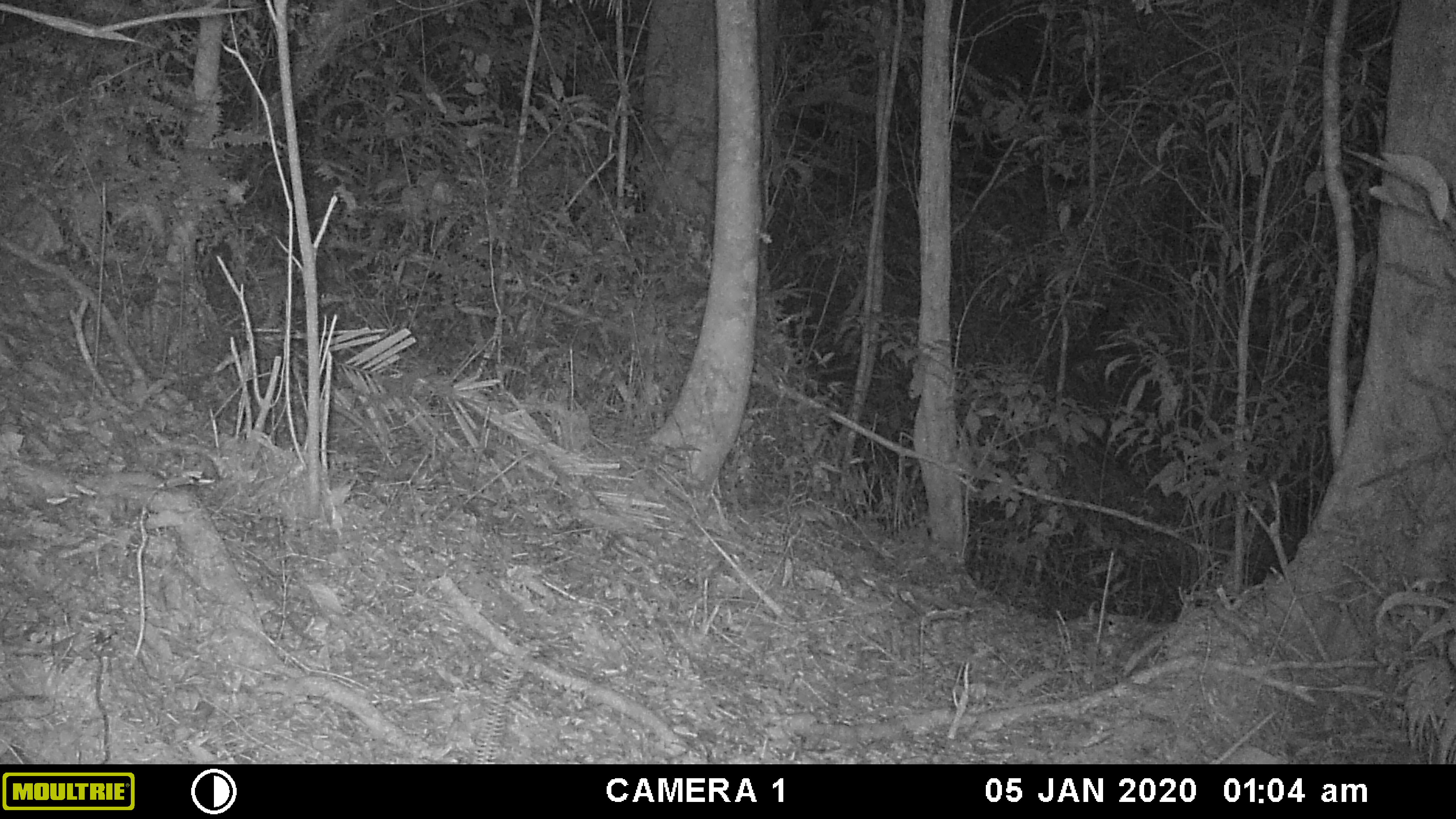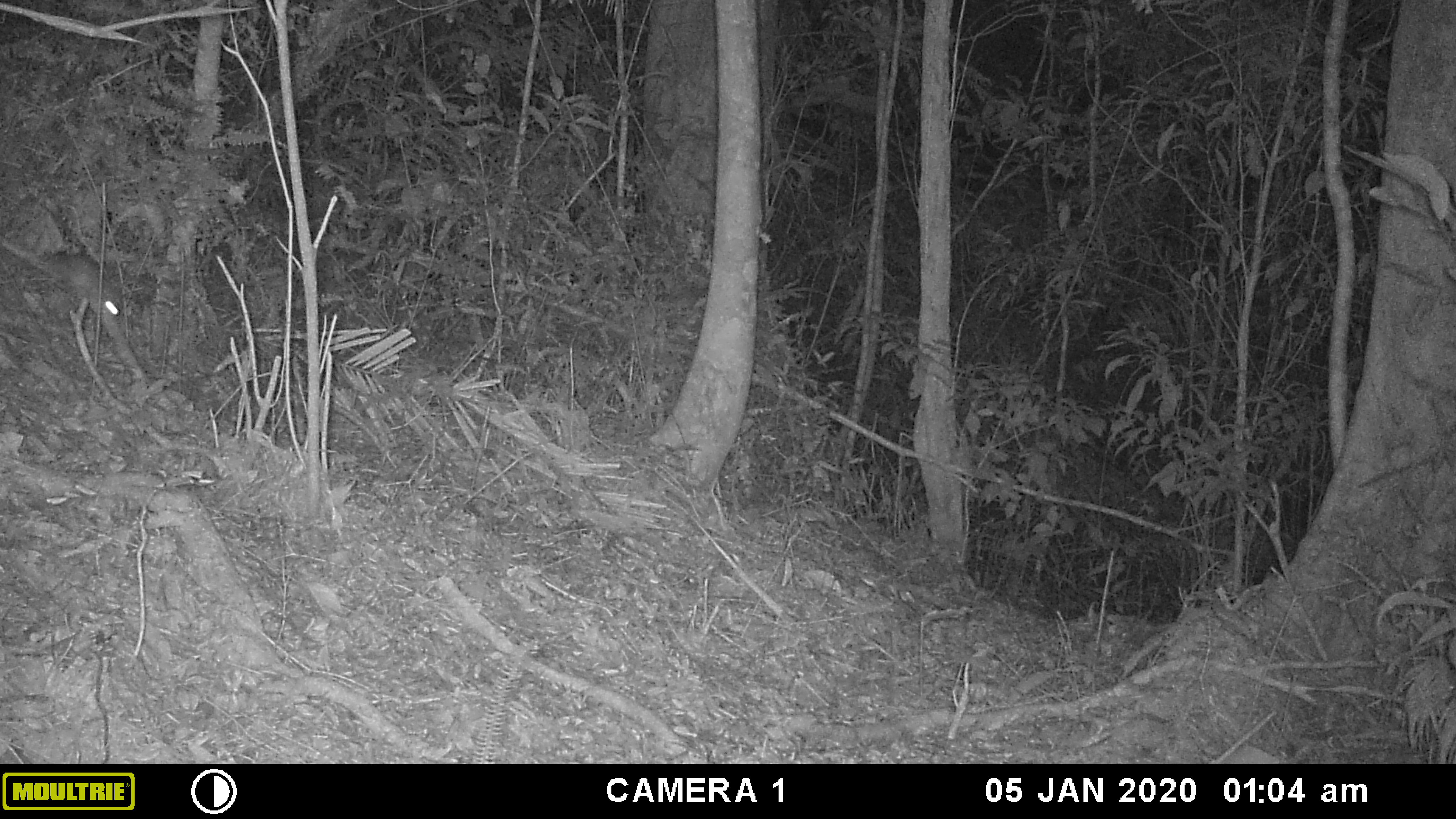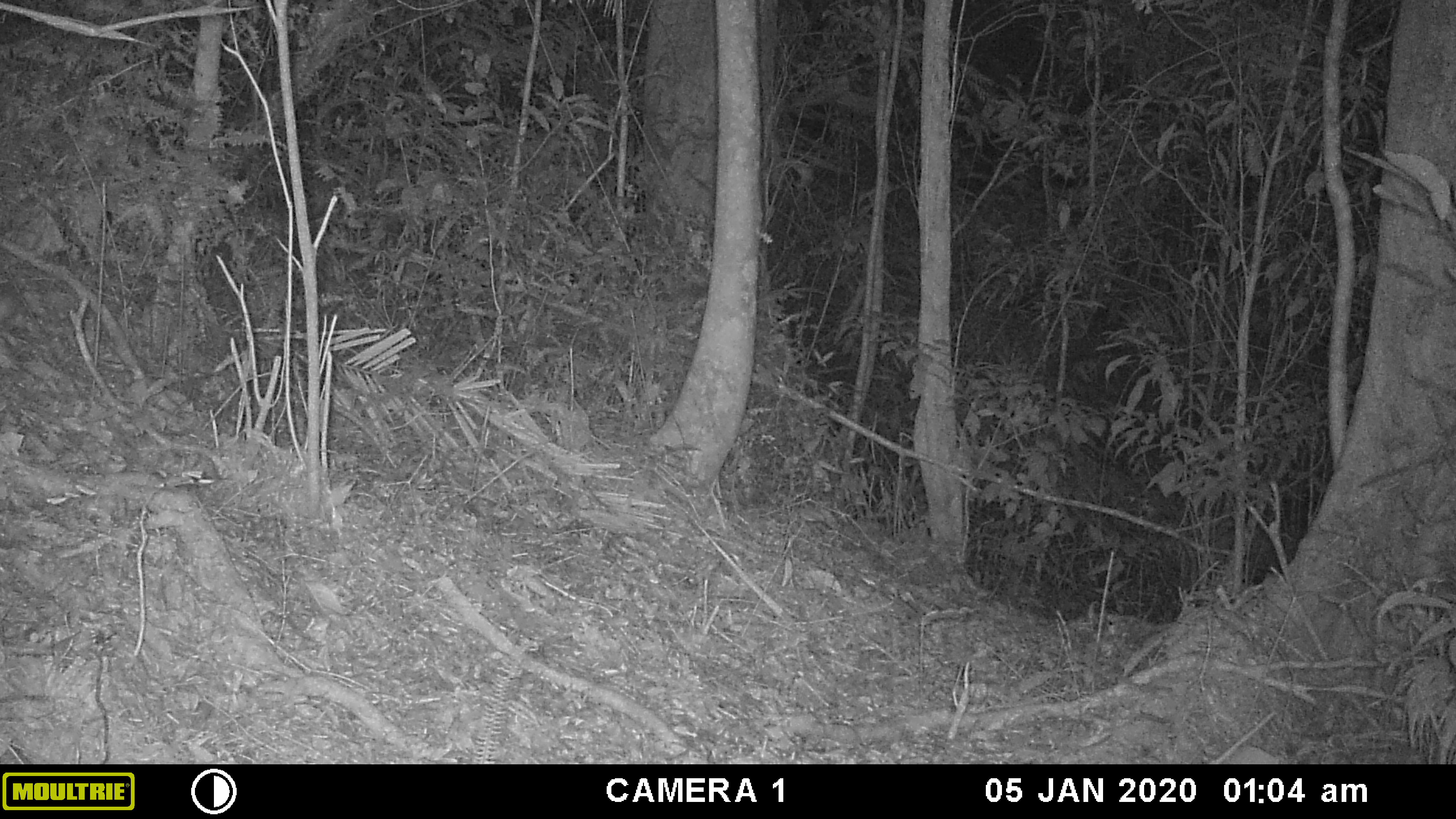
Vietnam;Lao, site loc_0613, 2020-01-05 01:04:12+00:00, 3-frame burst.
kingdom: Animalia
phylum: Chordata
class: Mammalia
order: Rodentia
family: Muridae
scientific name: Muridae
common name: old-world mice and rats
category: unidentified murid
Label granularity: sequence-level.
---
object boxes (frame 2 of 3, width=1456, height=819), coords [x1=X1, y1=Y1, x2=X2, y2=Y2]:
unidentified murid: [x1=0, y1=236, x2=126, y2=337]